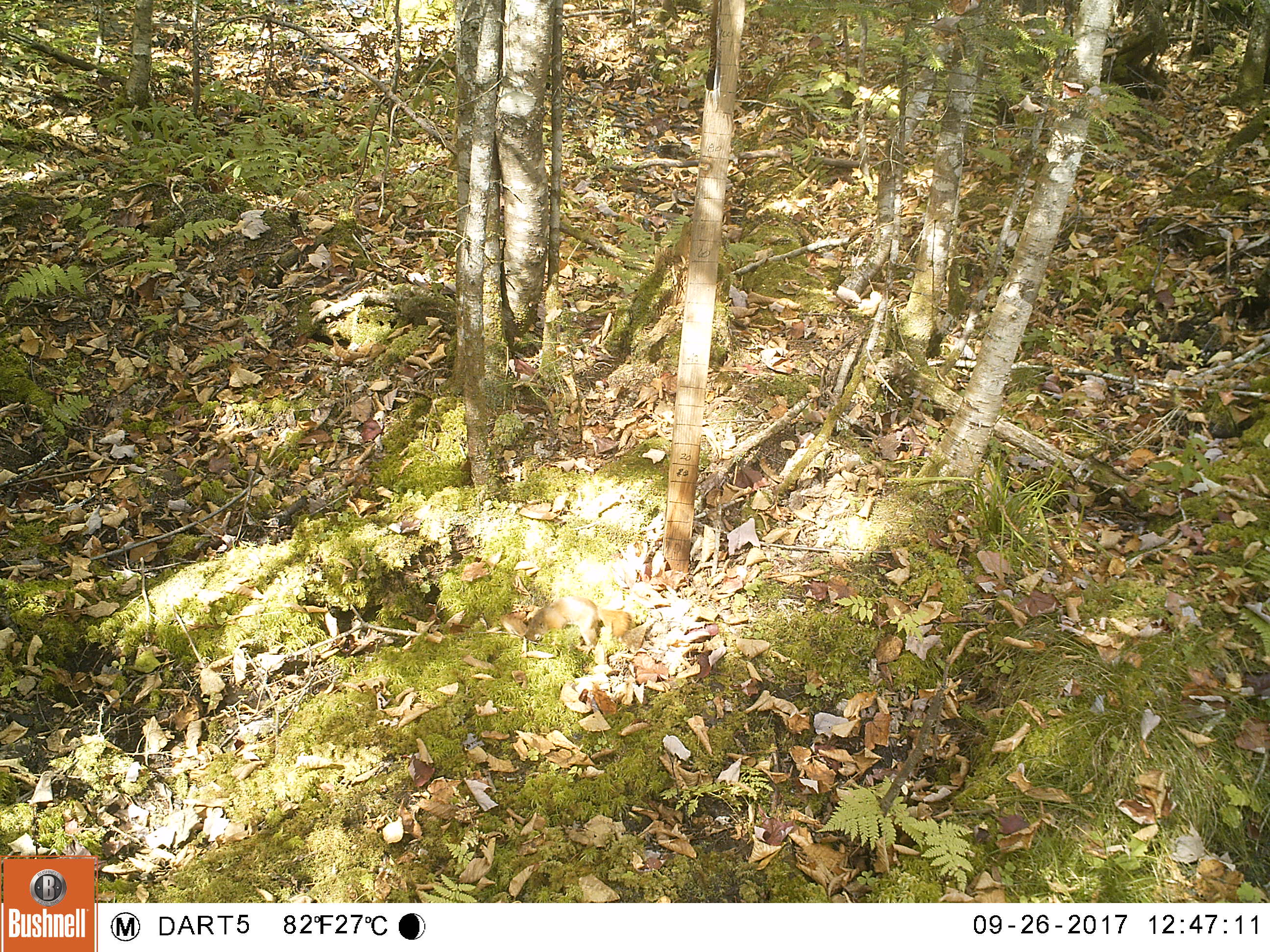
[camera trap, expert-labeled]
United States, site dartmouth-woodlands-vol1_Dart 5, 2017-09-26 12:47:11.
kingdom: Animalia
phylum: Chordata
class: Mammalia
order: Rodentia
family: Sciuridae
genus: Tamiasciurus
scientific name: Tamiasciurus hudsonicus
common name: red squirrel